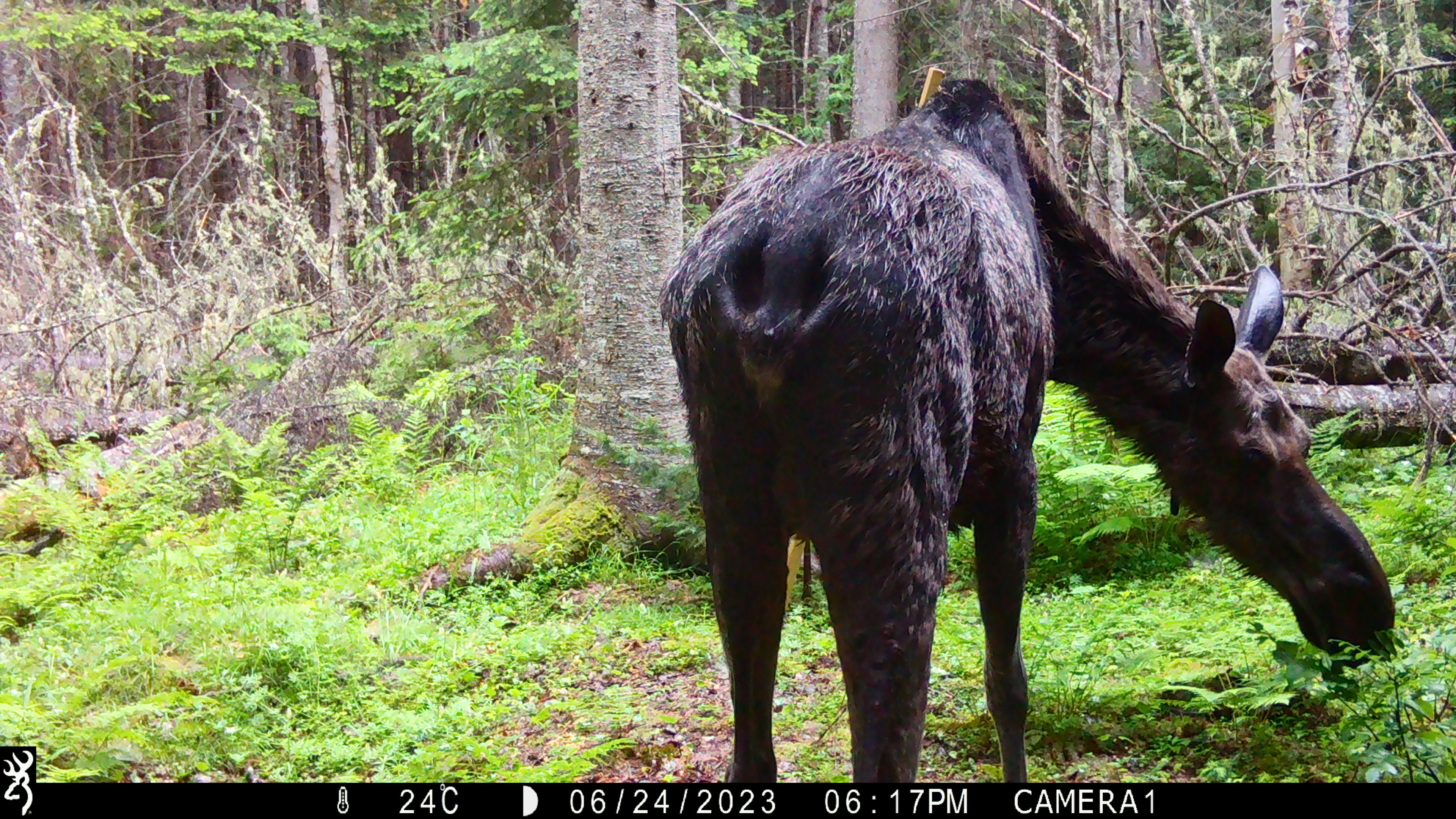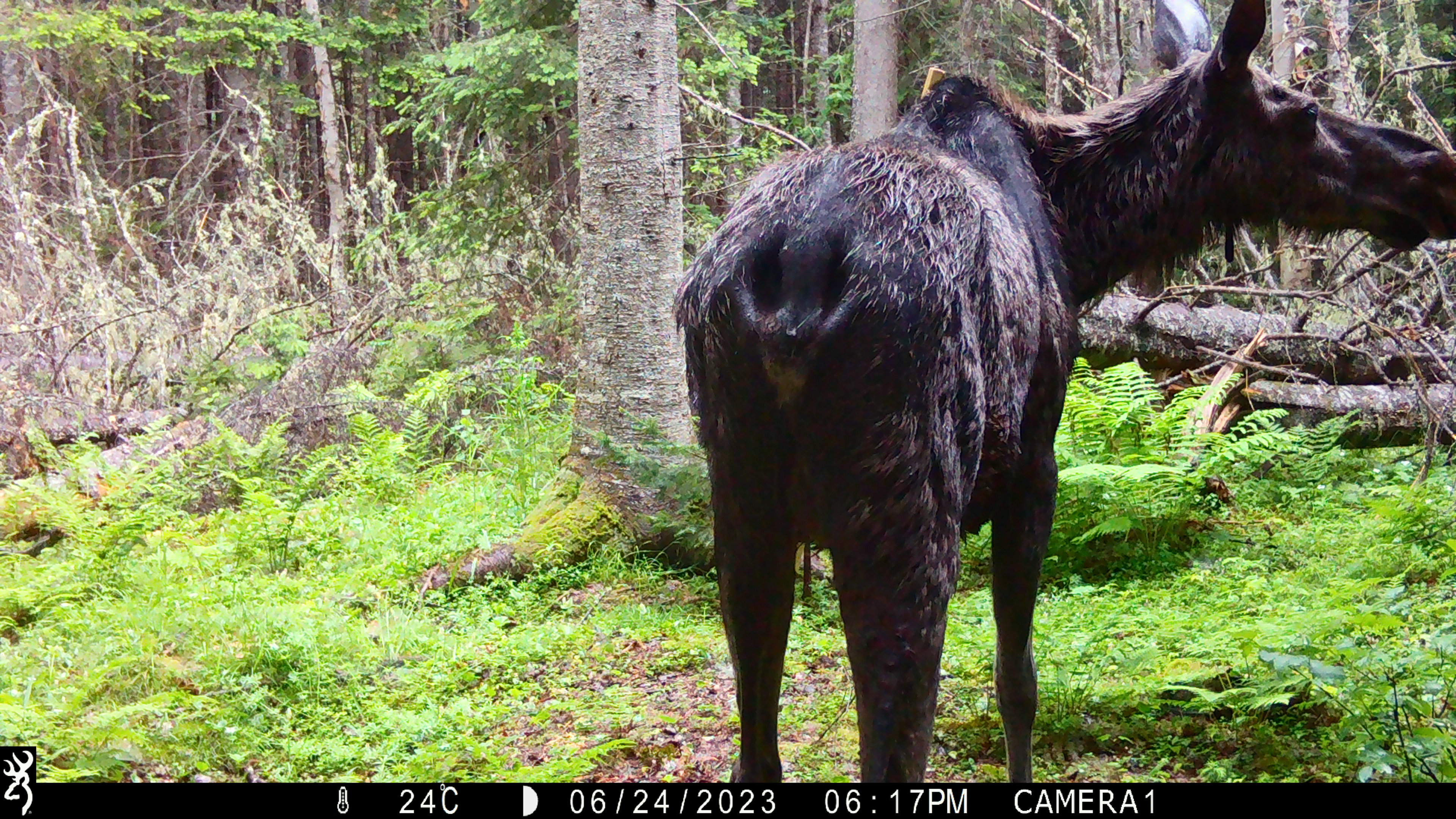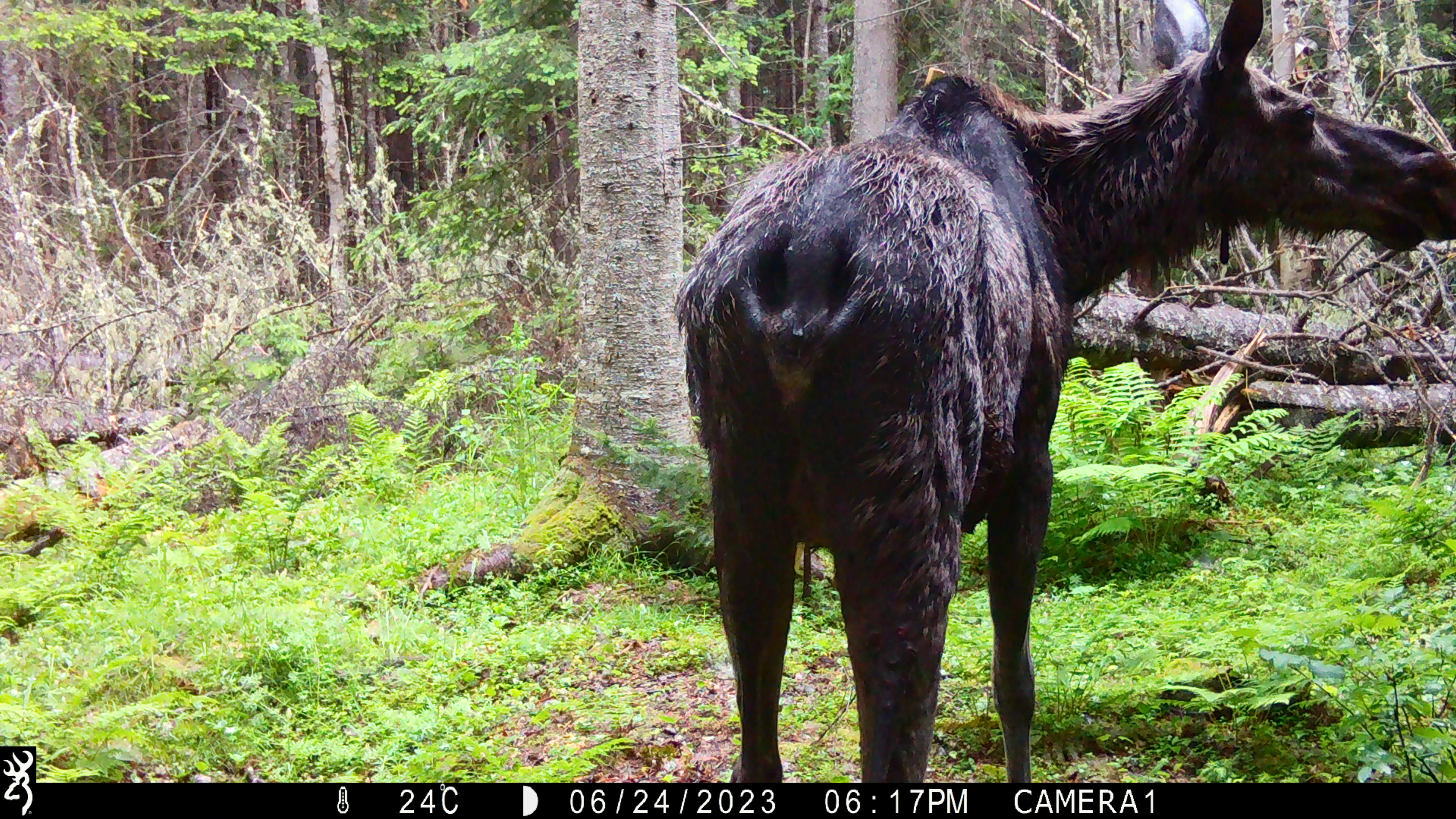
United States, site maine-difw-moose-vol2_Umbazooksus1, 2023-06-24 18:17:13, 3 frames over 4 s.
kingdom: Animalia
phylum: Chordata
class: Mammalia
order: Artiodactyla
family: Cervidae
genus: Alces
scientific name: Alces alces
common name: moose